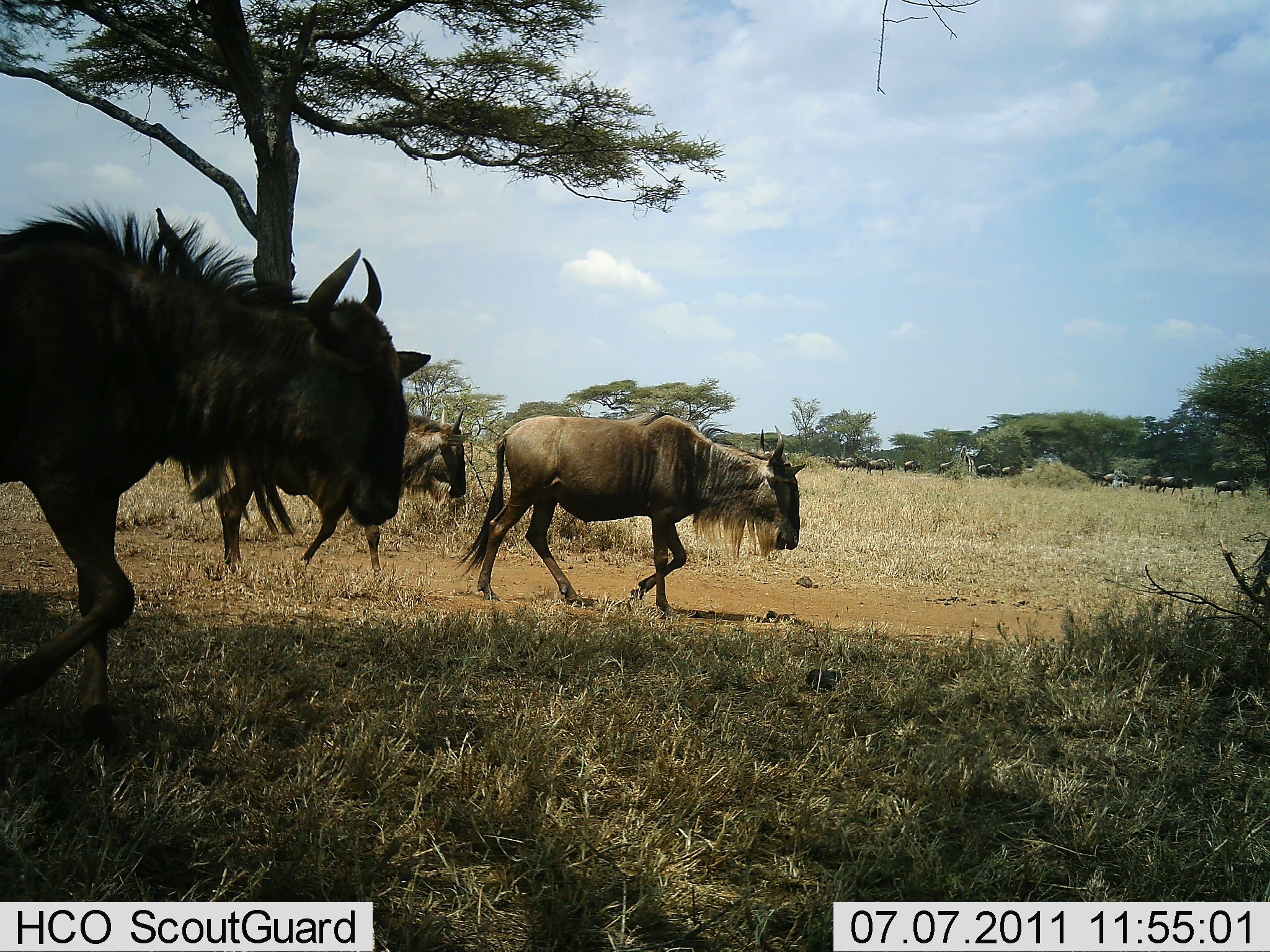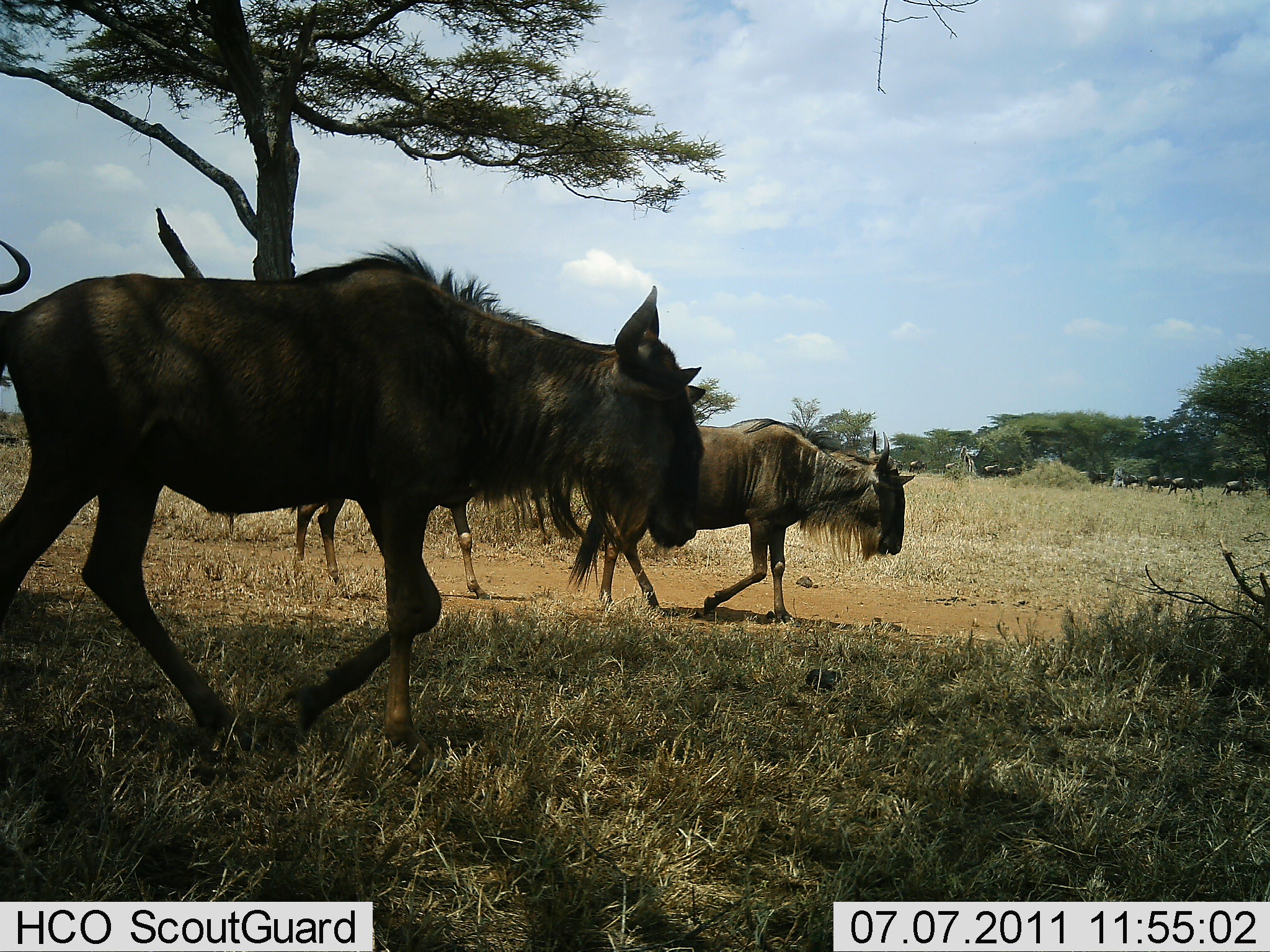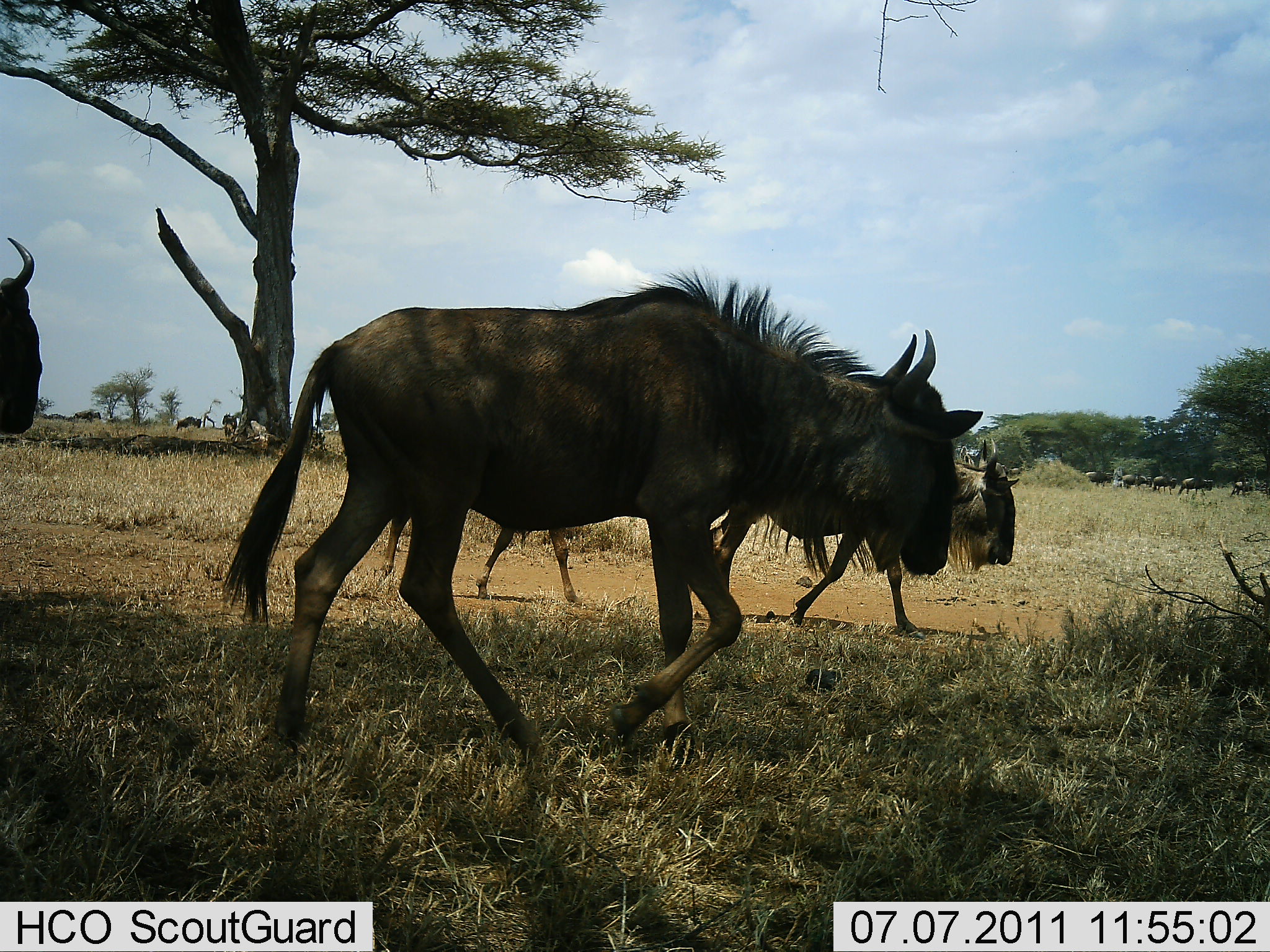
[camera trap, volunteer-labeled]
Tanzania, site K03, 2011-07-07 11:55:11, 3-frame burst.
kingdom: Animalia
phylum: Chordata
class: Mammalia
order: Artiodactyla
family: Bovidae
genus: Connochaetes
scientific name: Connochaetes taurinus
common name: blue wildebeest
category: wildebeest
Wildebeest (blue wildebeest) (Connochaetes taurinus), count 11-50. Behavior (volunteer vote fractions): standing 7%, resting 0%, moving 100%, interacting 0%. Young present (vote fraction): 7%. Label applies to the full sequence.